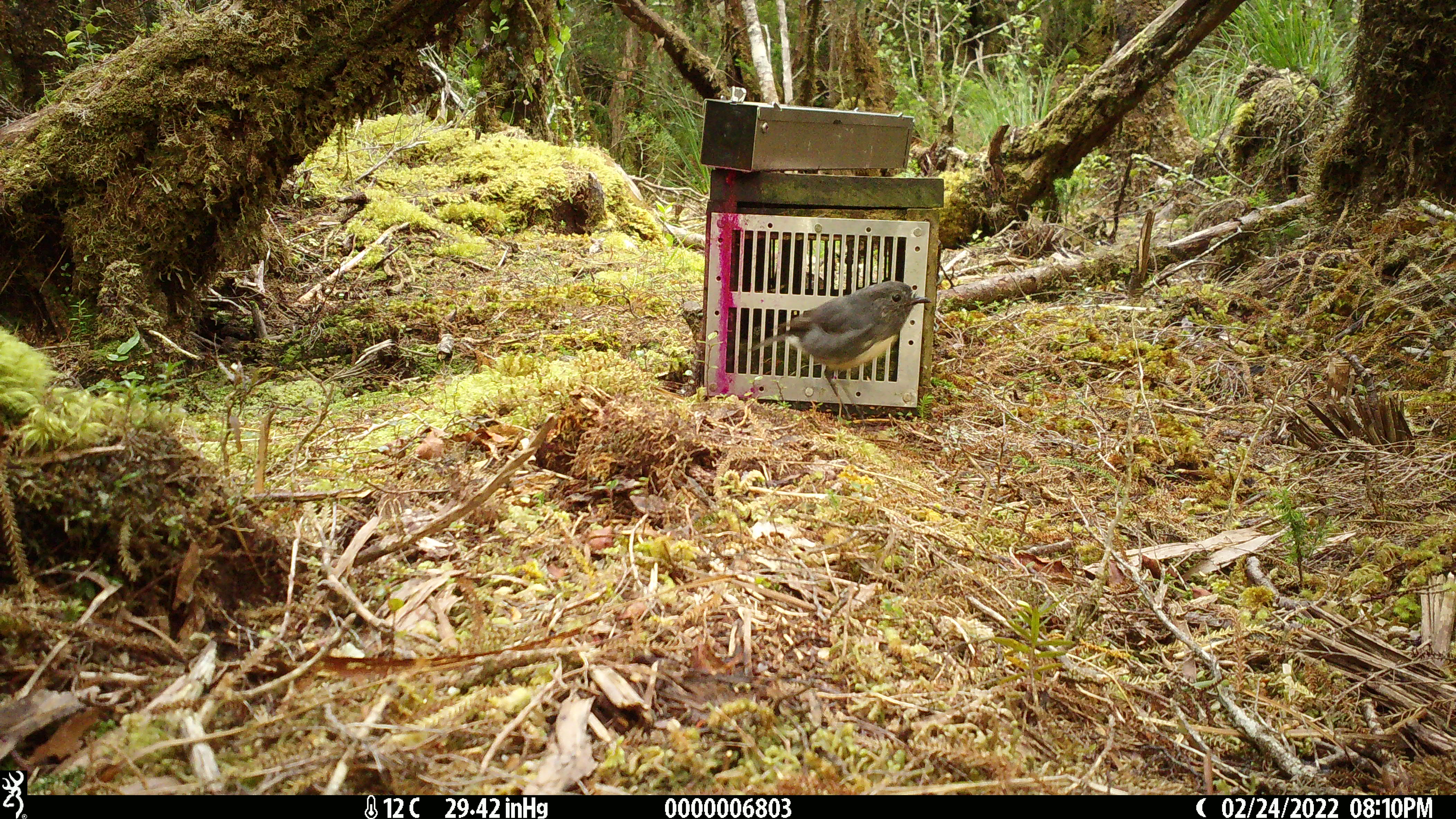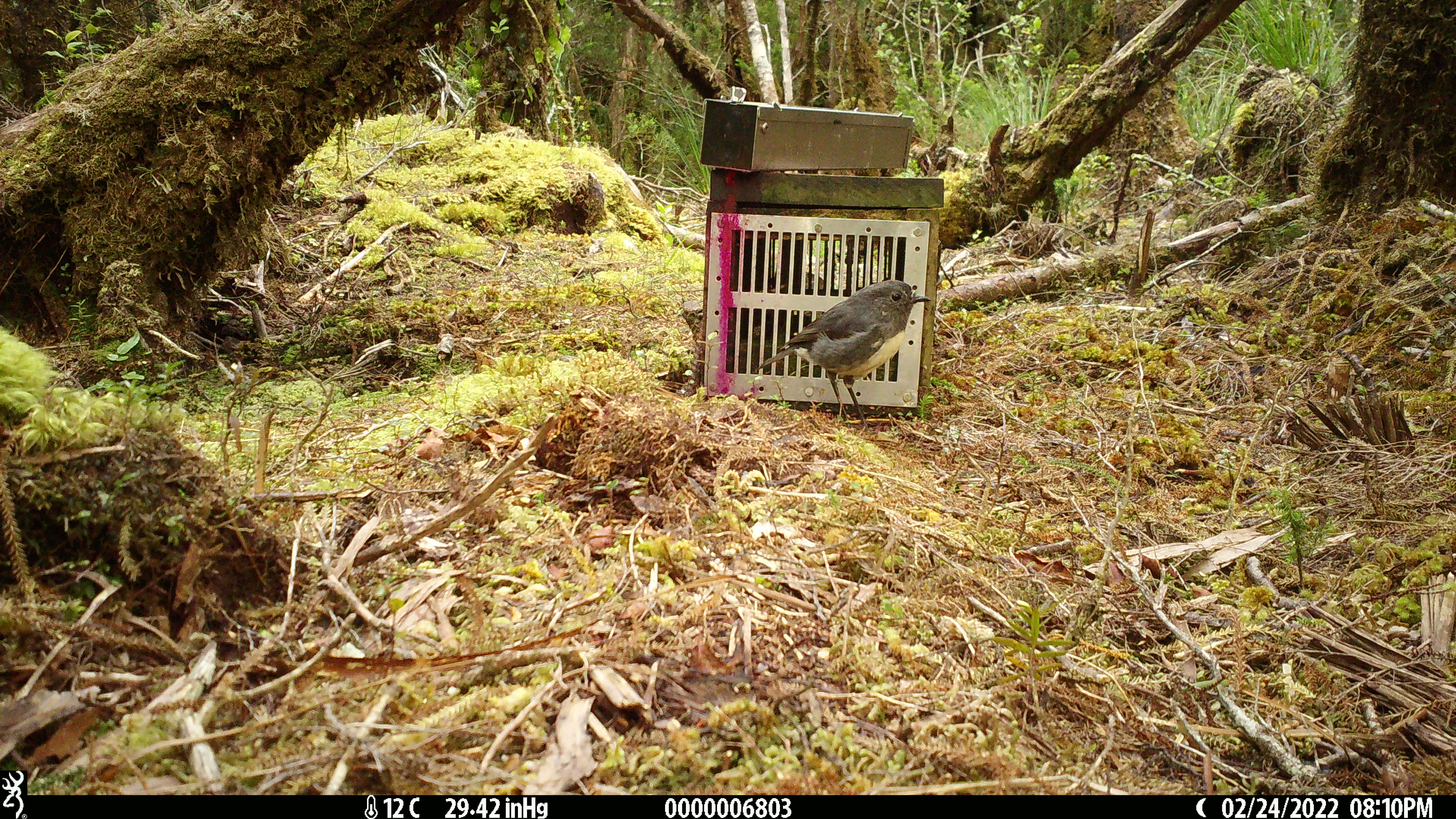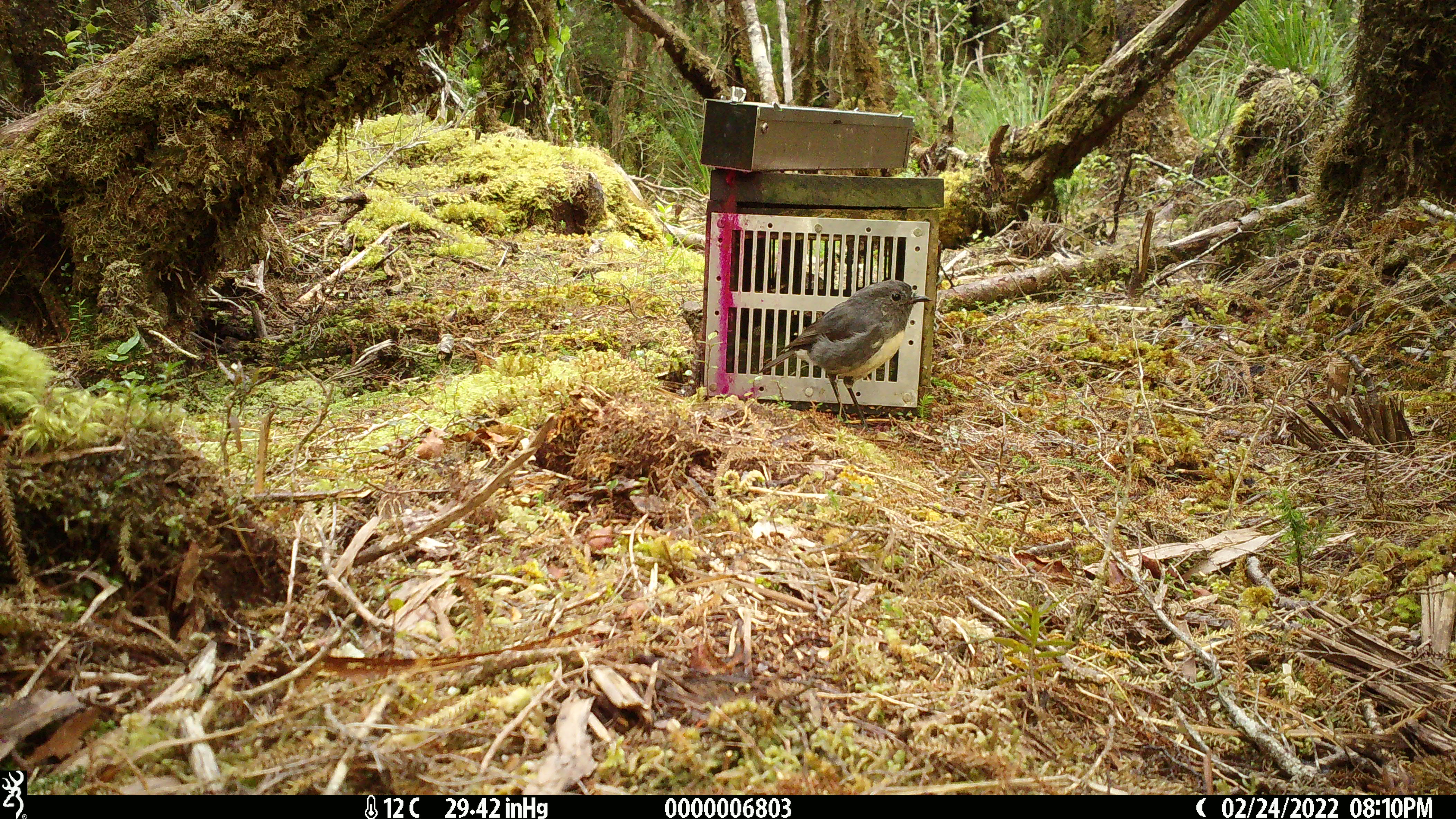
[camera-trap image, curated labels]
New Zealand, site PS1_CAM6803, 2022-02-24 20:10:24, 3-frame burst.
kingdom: Animalia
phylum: Chordata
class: Aves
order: Passeriformes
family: Petroicidae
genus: Petroica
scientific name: Petroica australis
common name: new zealand robin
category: robin